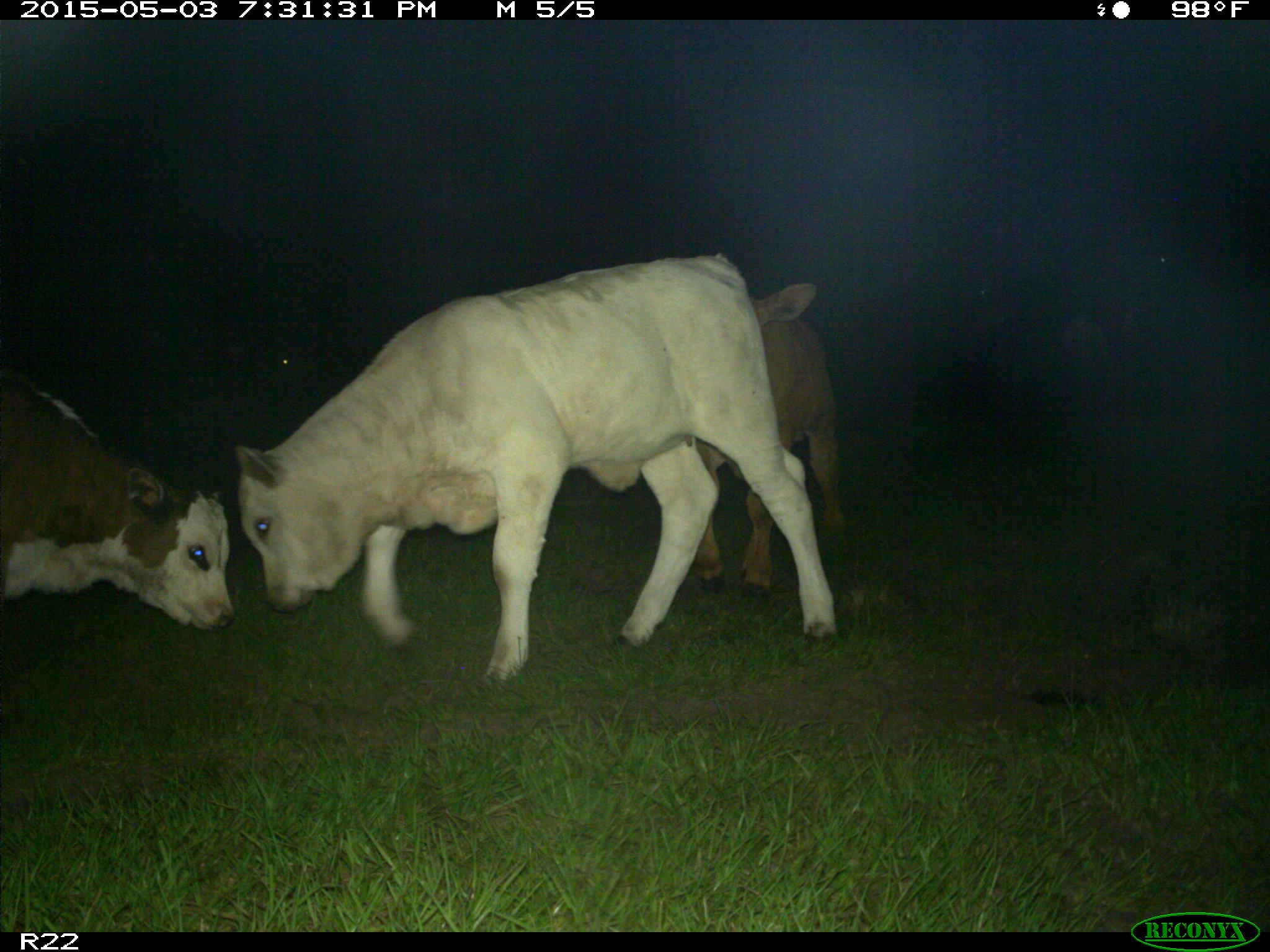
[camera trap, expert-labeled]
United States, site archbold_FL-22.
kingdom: Animalia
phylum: Chordata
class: Mammalia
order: Artiodactyla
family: Bovidae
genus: Bos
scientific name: Bos taurus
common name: domestic cow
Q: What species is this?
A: Bos taurus (domestic cow).